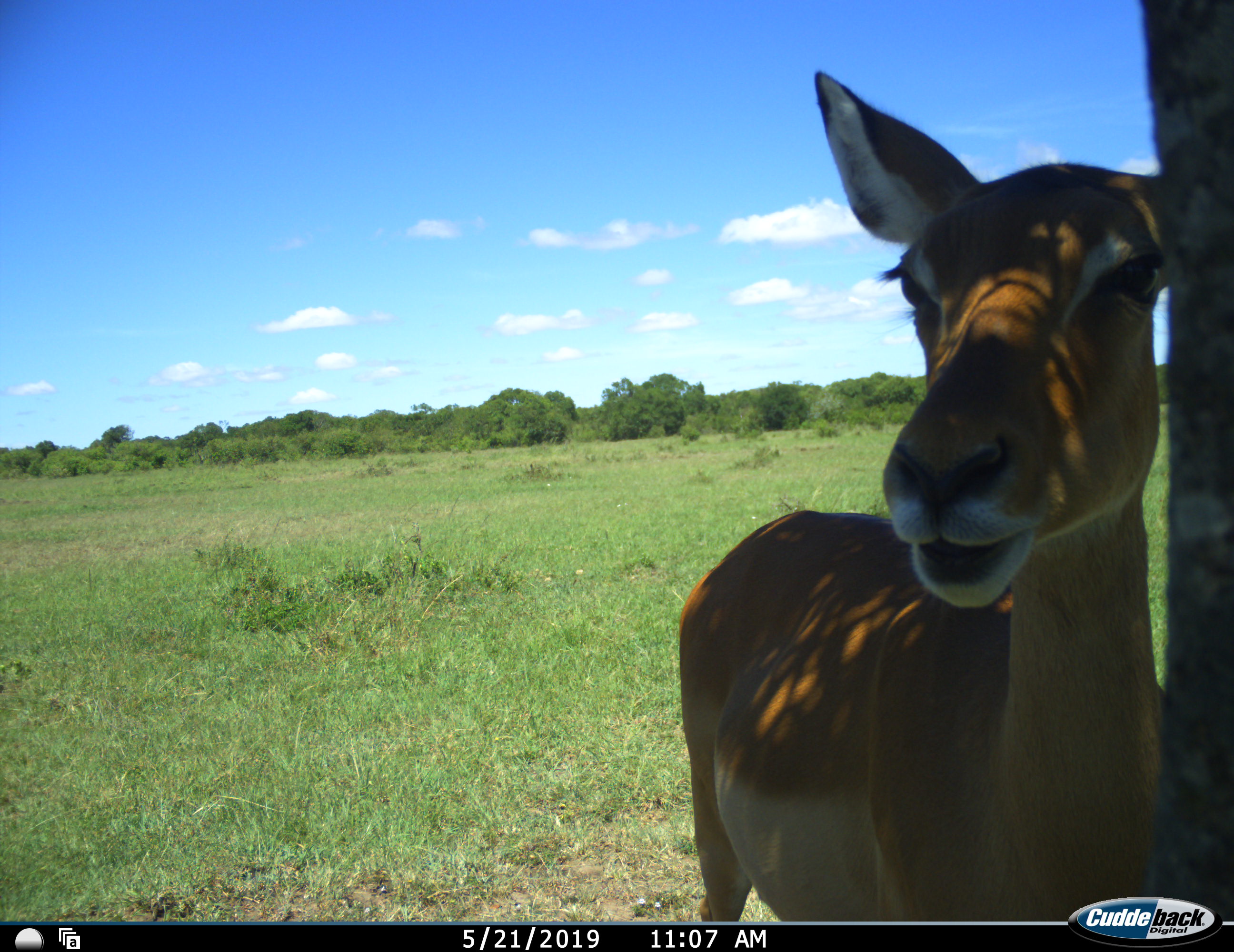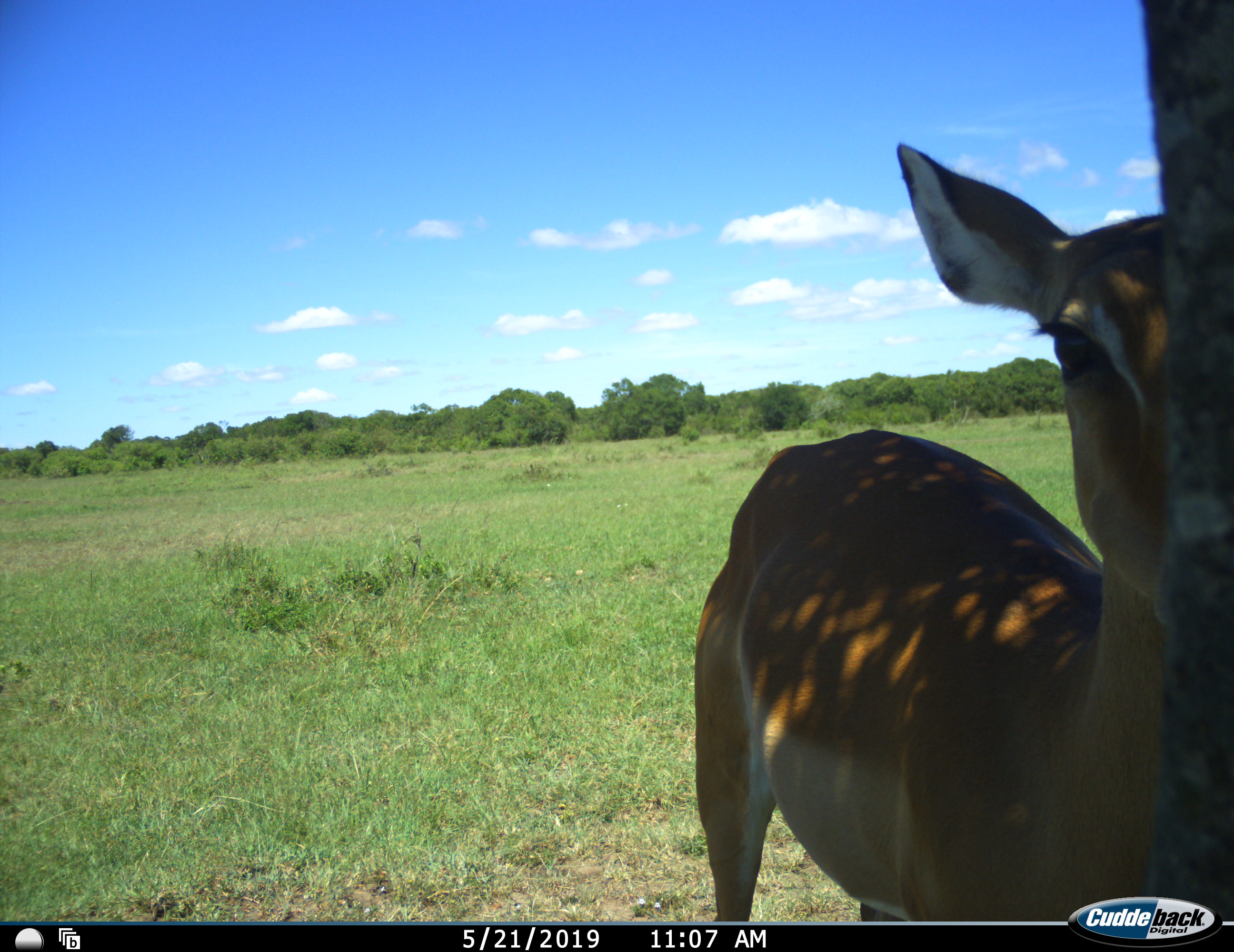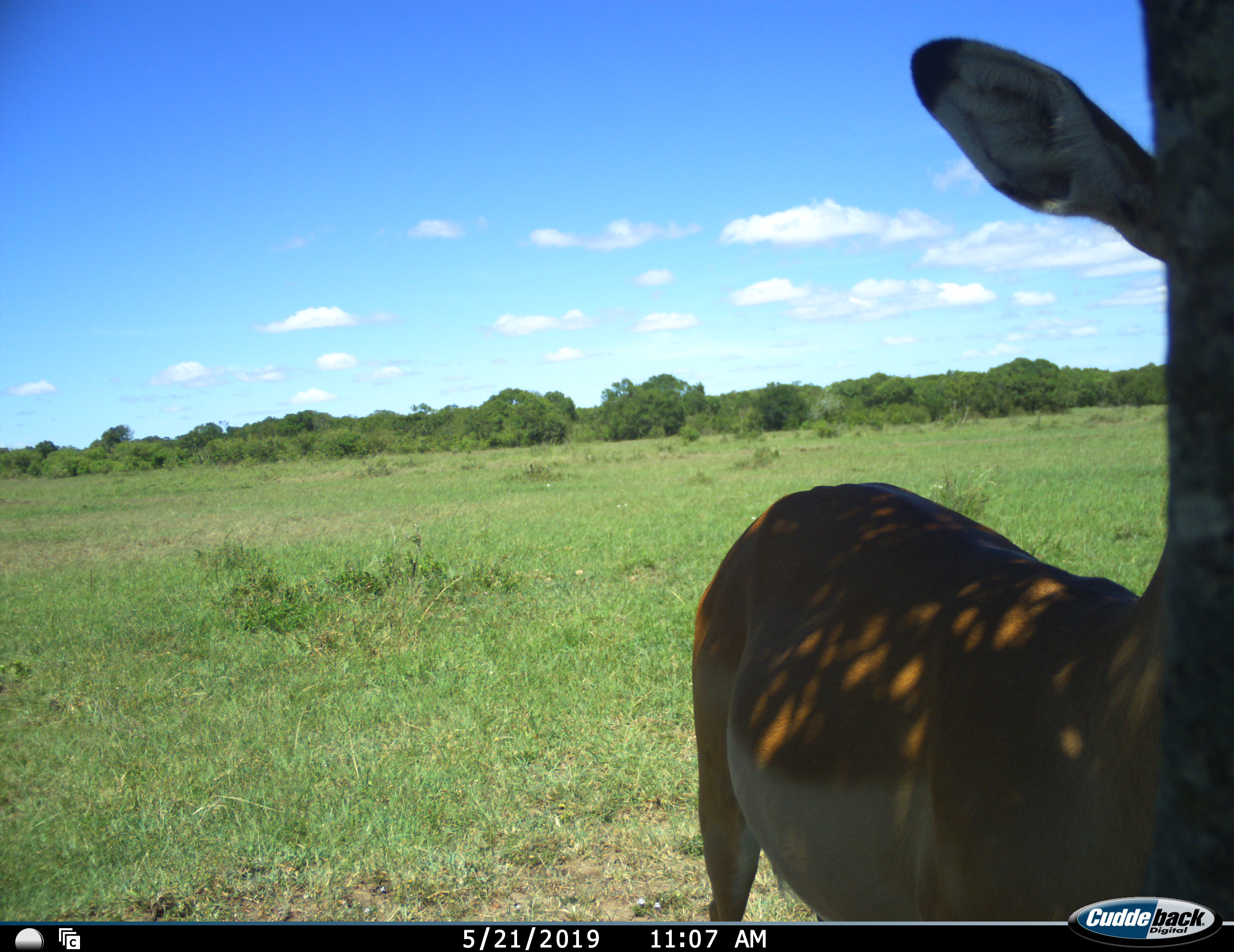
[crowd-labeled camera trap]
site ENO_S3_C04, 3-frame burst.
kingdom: Animalia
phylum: Chordata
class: Mammalia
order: Artiodactyla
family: Bovidae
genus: Aepyceros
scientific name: Aepyceros melampus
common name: impala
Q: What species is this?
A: Impala (Aepyceros melampus).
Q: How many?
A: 1.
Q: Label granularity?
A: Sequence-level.